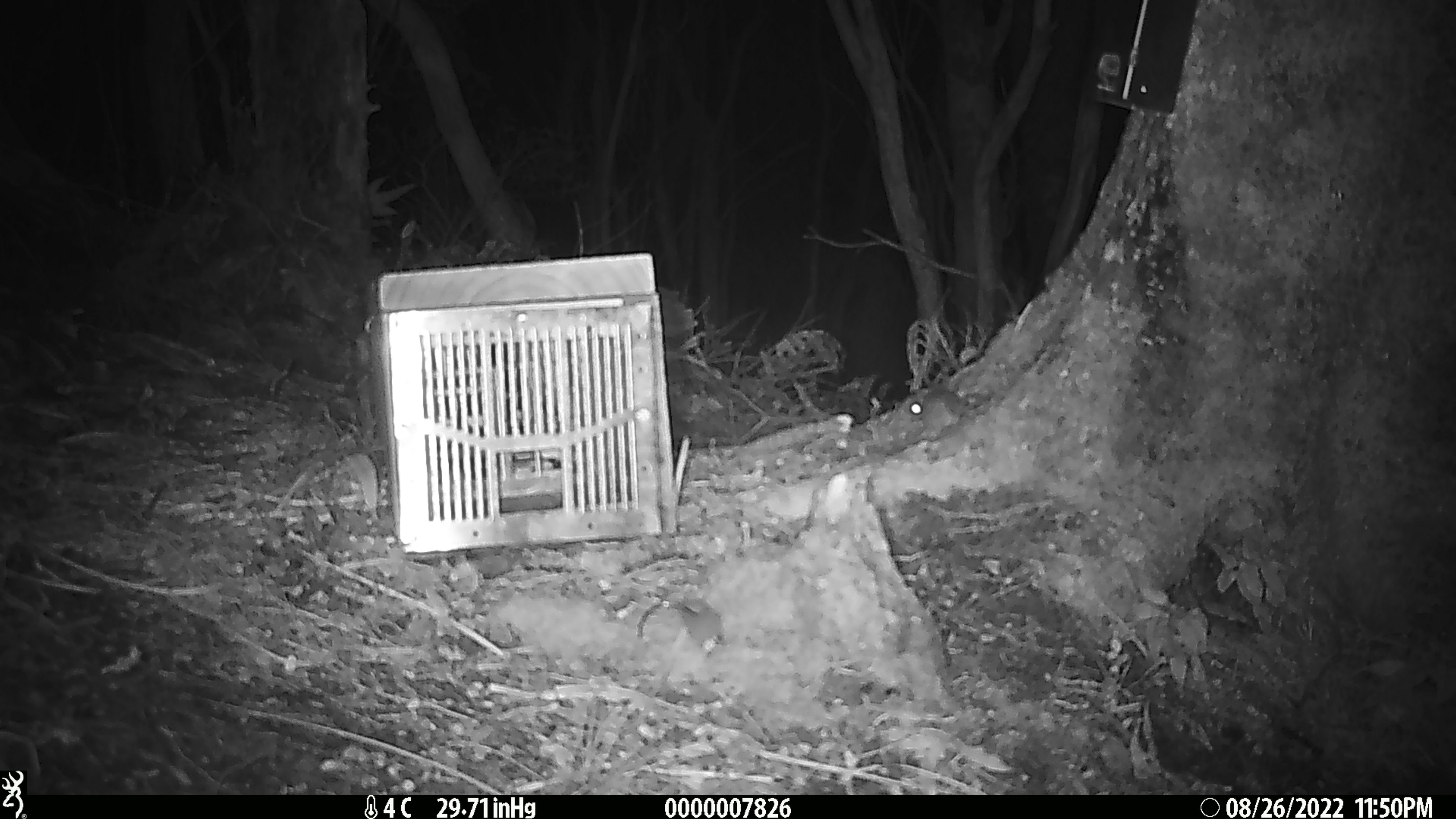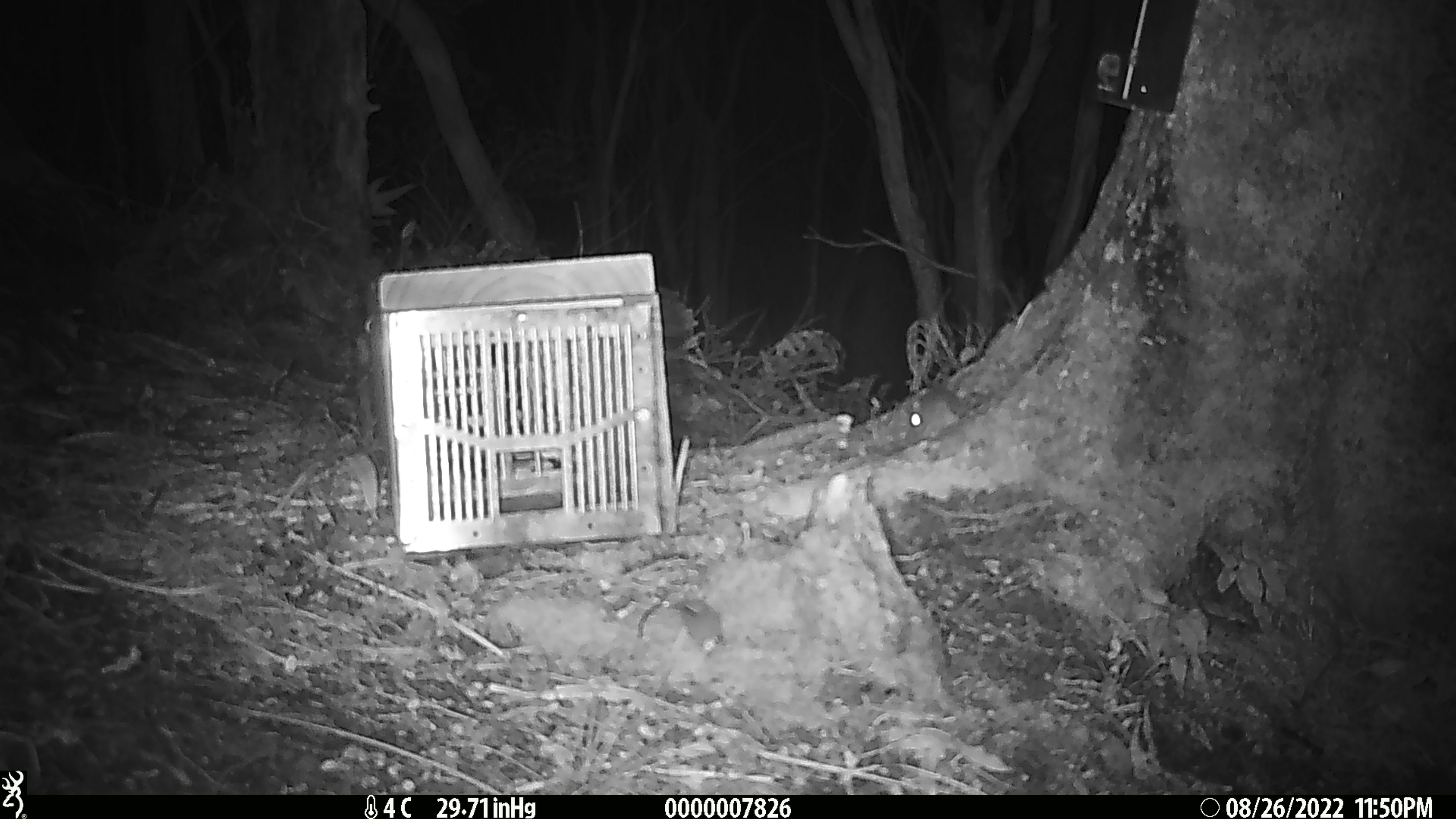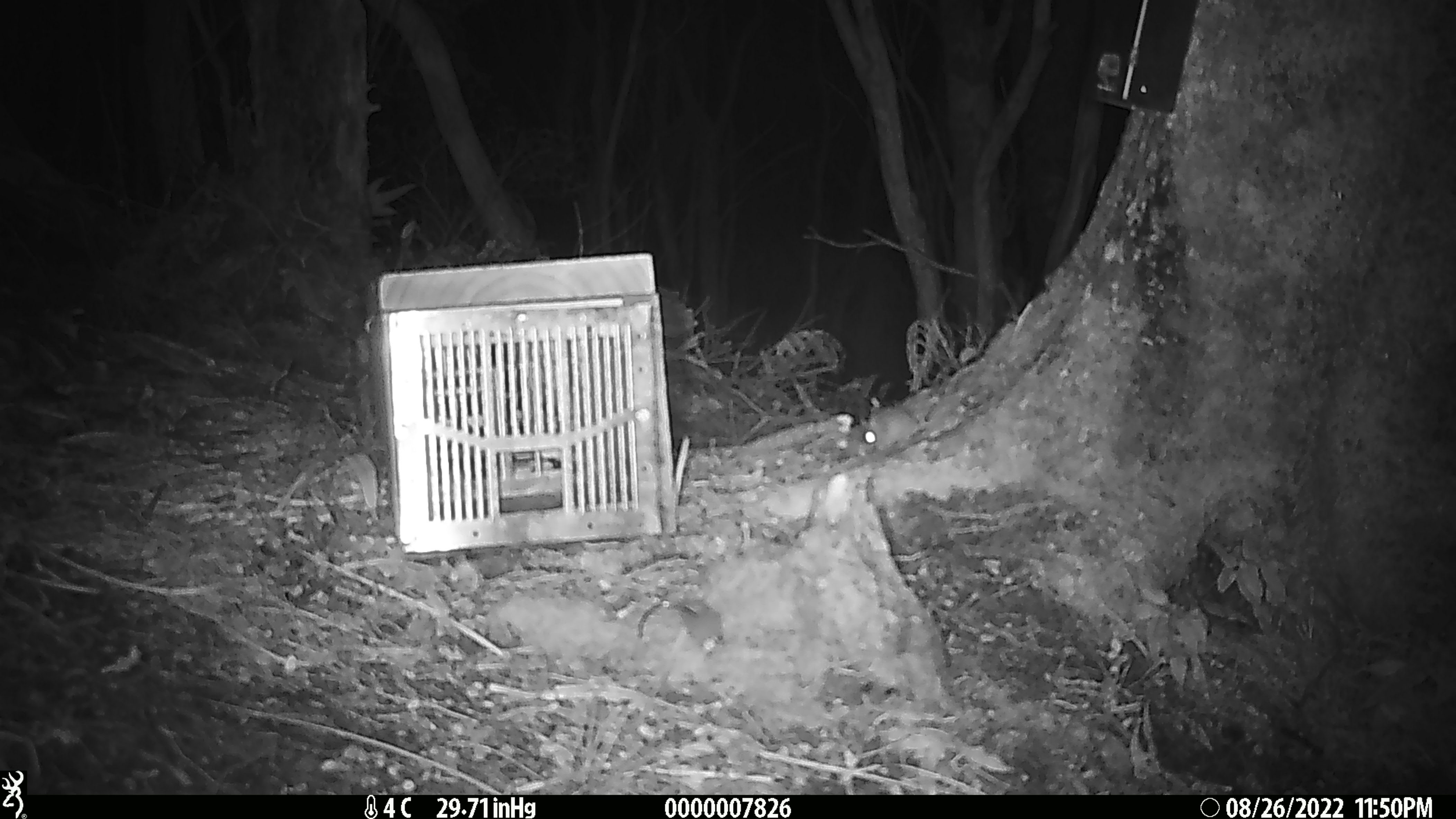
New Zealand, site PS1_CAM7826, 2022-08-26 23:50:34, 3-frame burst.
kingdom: Animalia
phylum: Chordata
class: Mammalia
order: Rodentia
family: Muridae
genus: Mus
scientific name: Mus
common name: mouse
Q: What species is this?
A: Mouse (Mus).